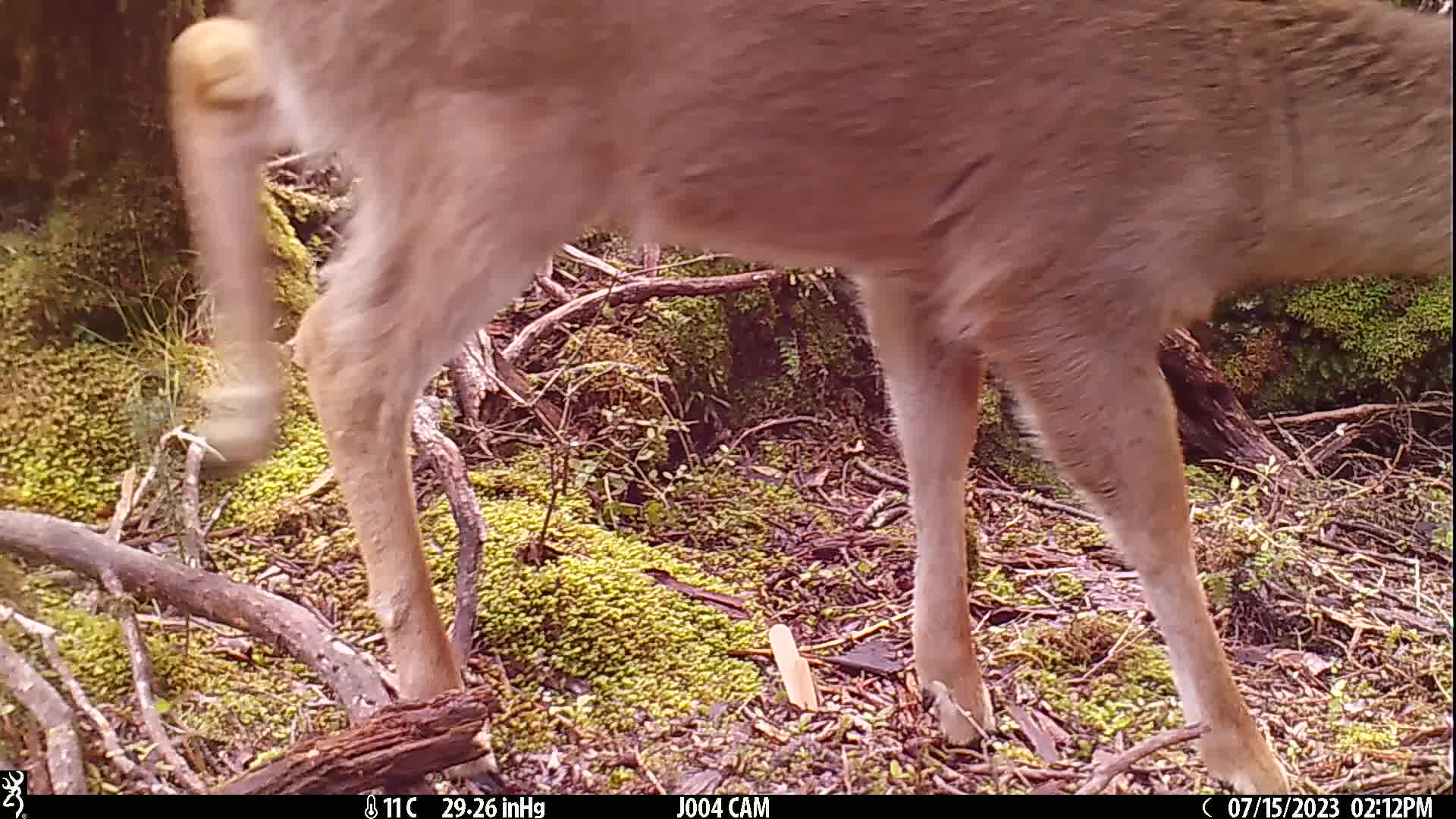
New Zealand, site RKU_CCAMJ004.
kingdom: Animalia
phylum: Chordata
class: Mammalia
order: Artiodactyla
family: Cervidae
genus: Odocoileus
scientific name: Odocoileus virginianus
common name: white-tailed deer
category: white tailed deer